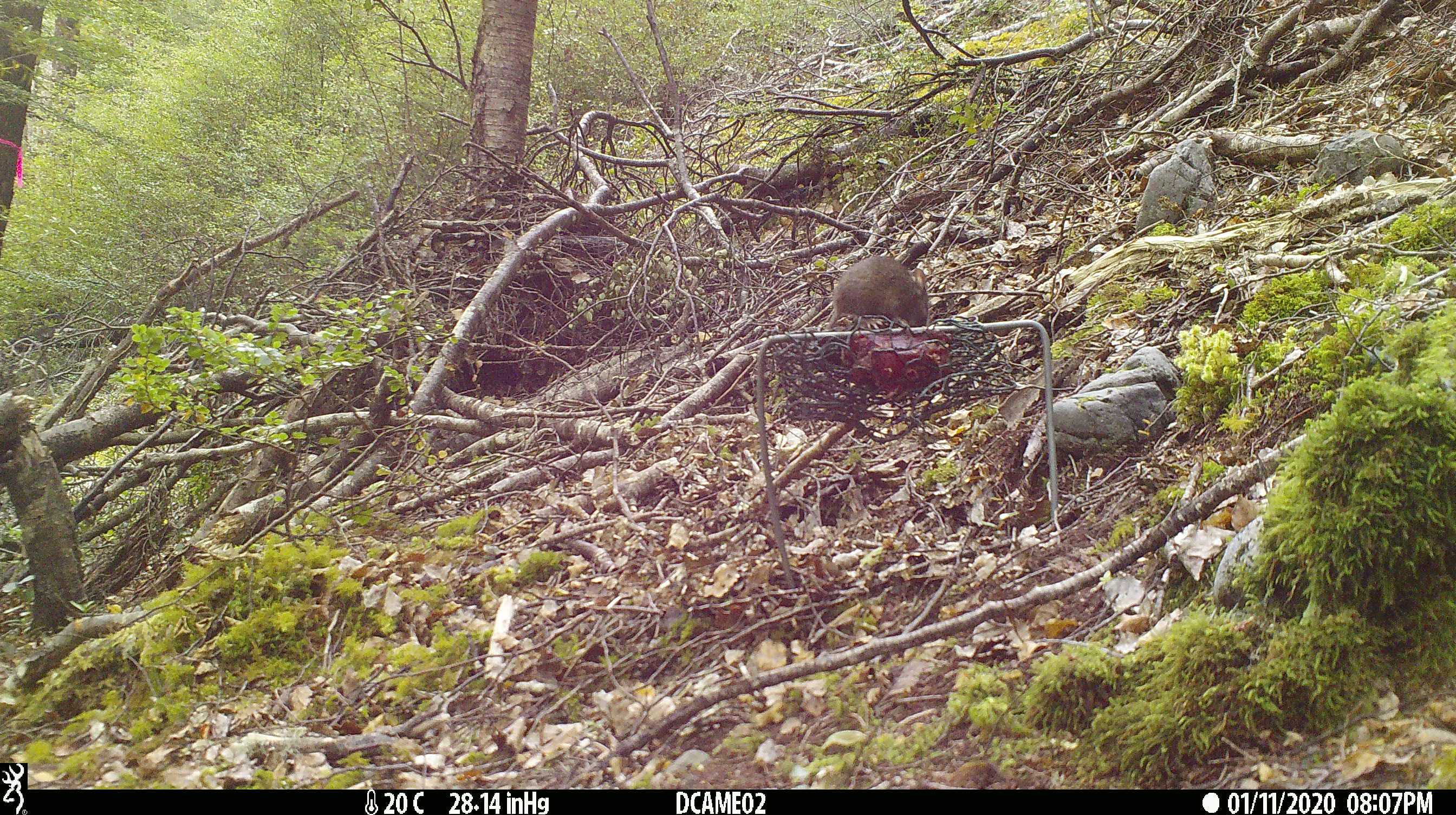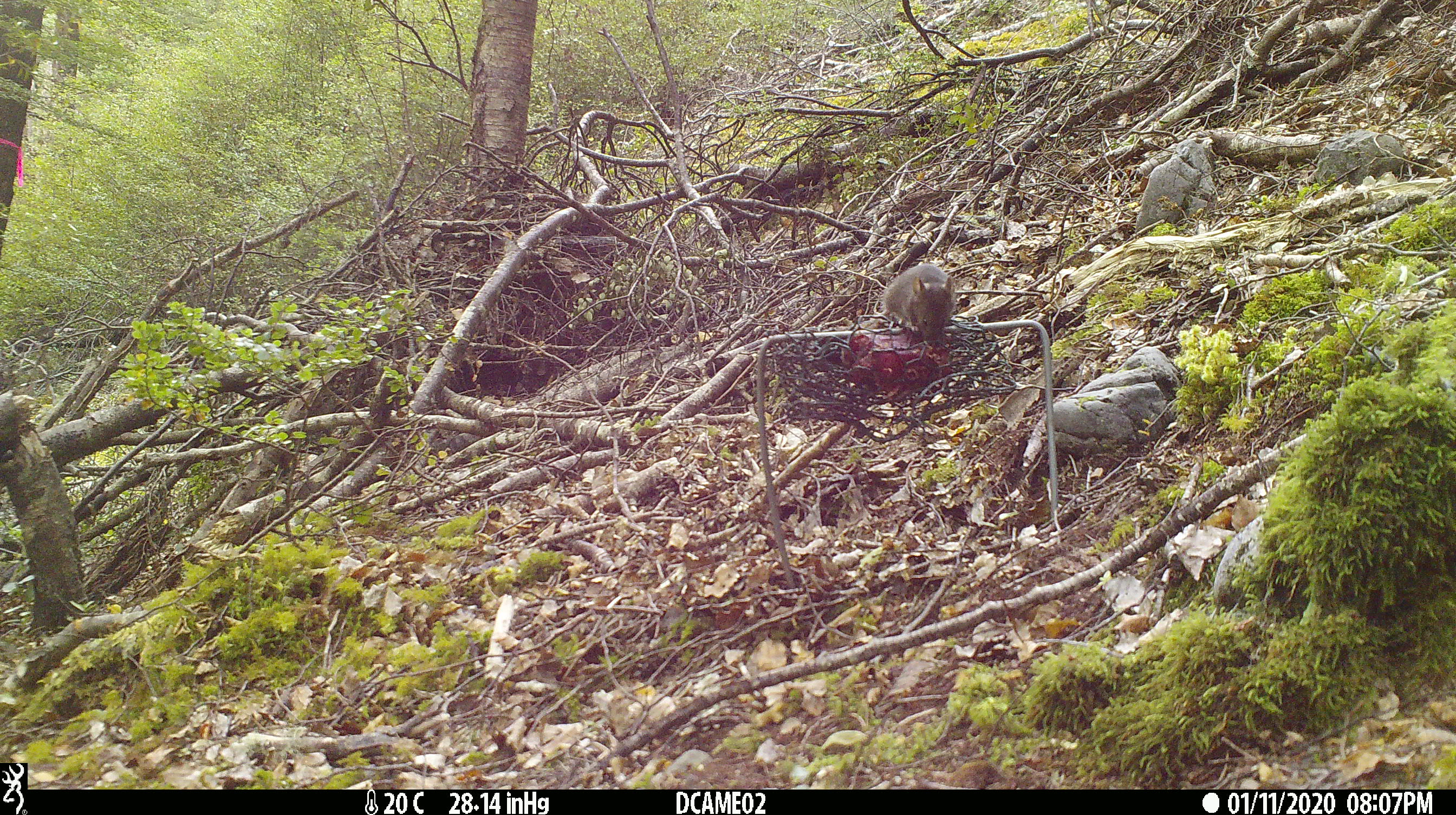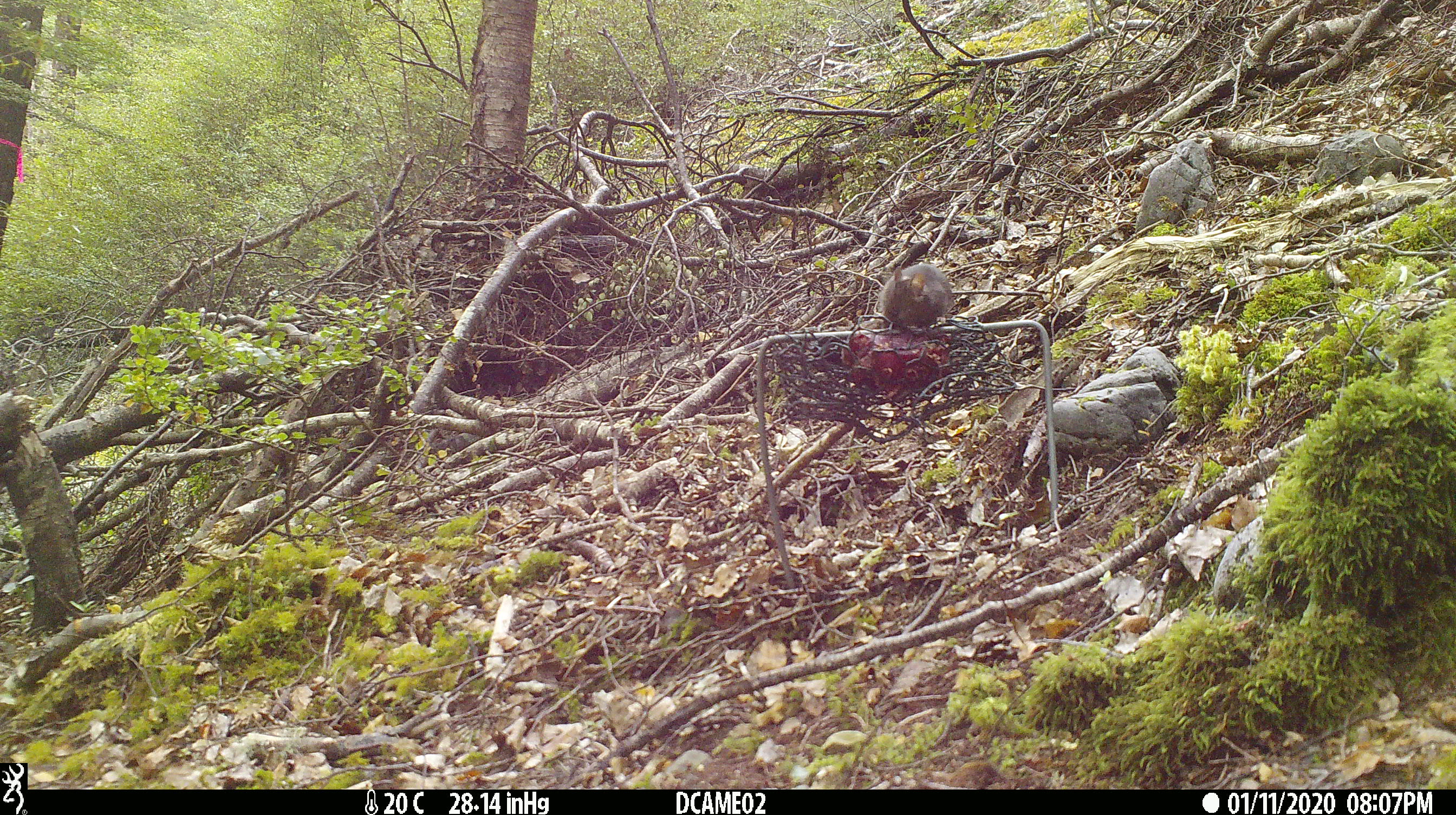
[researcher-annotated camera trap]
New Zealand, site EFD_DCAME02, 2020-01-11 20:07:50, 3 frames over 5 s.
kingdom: Animalia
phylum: Chordata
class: Mammalia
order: Rodentia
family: Muridae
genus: Mus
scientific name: Mus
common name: mouse